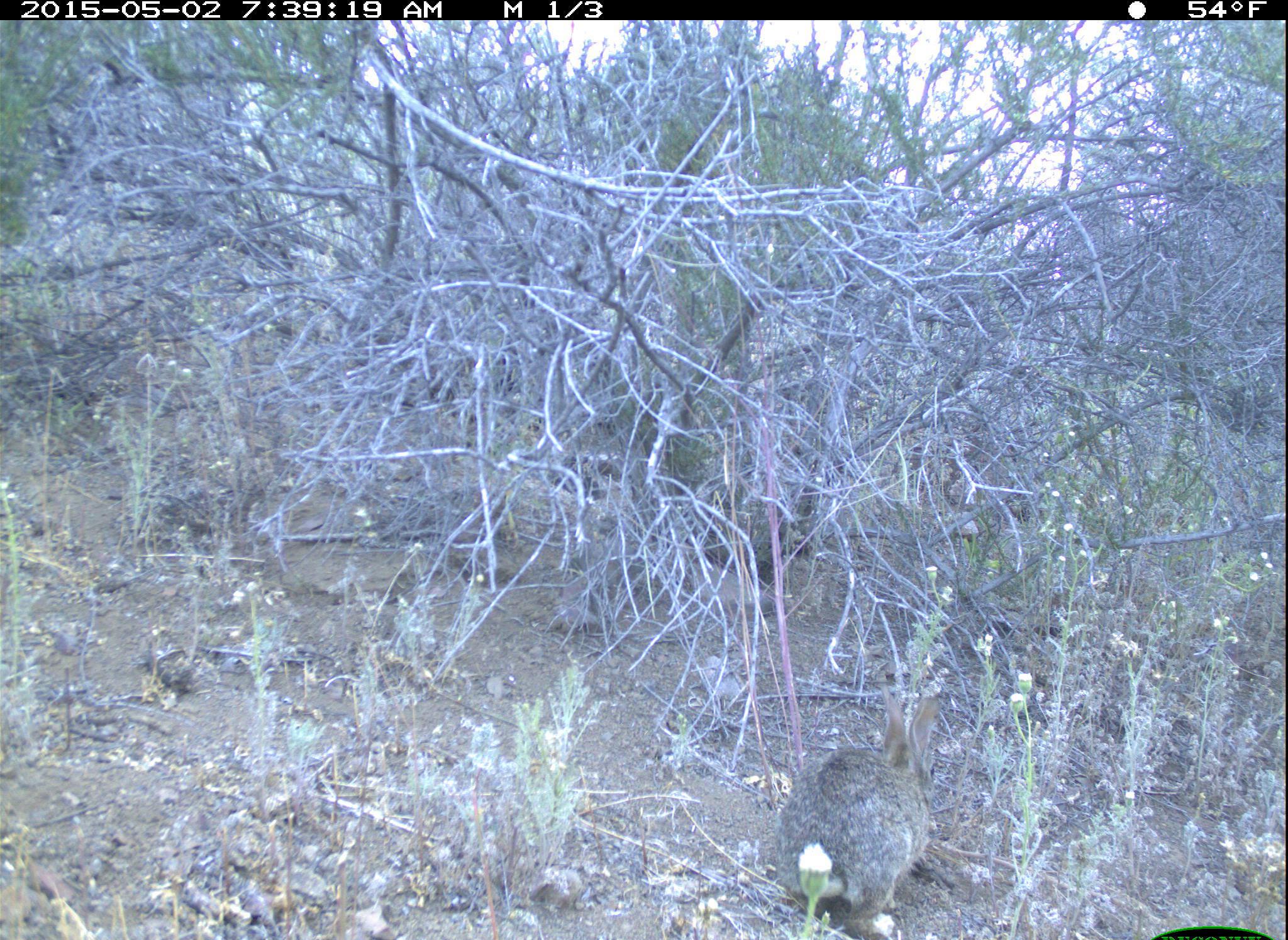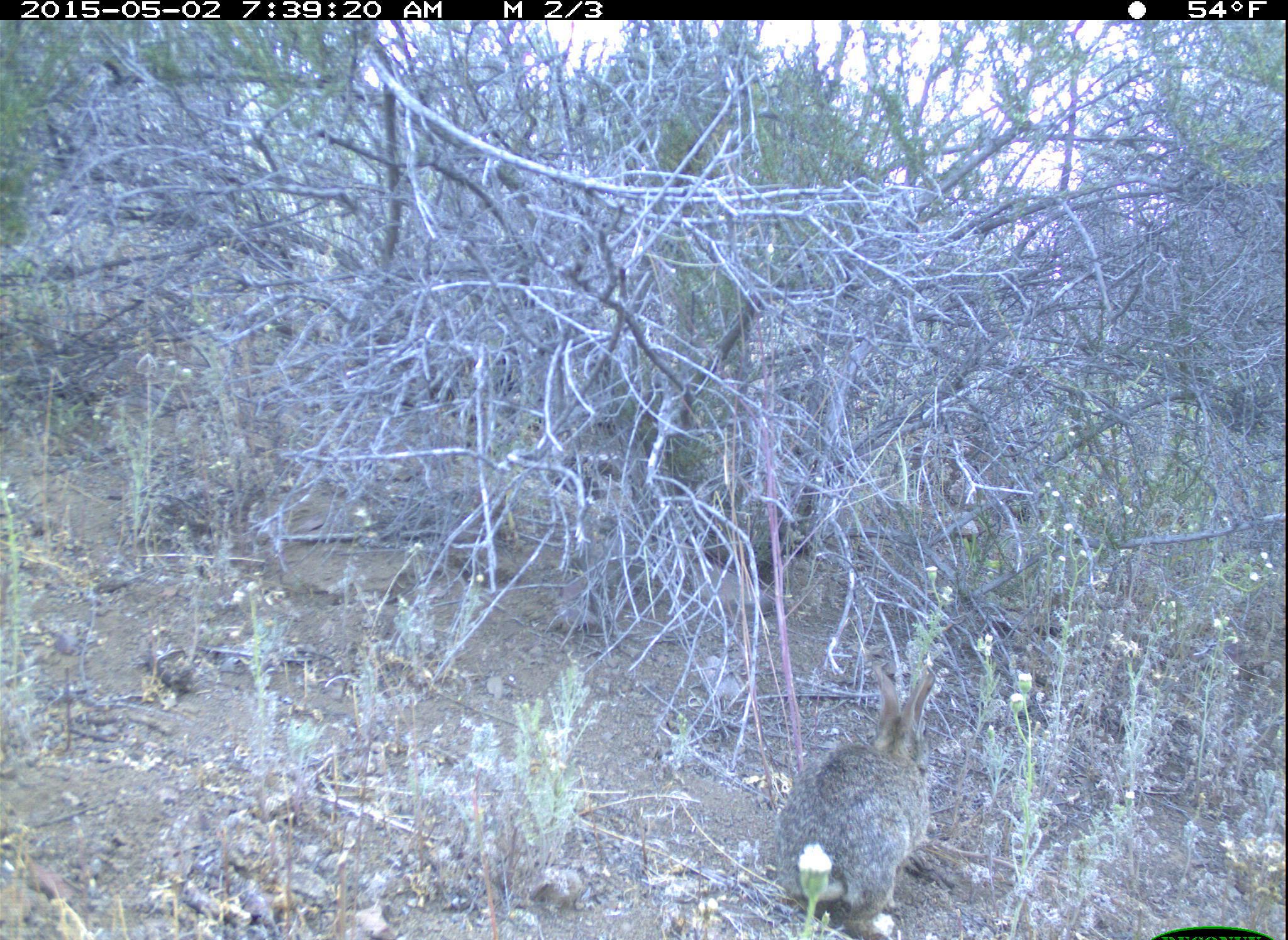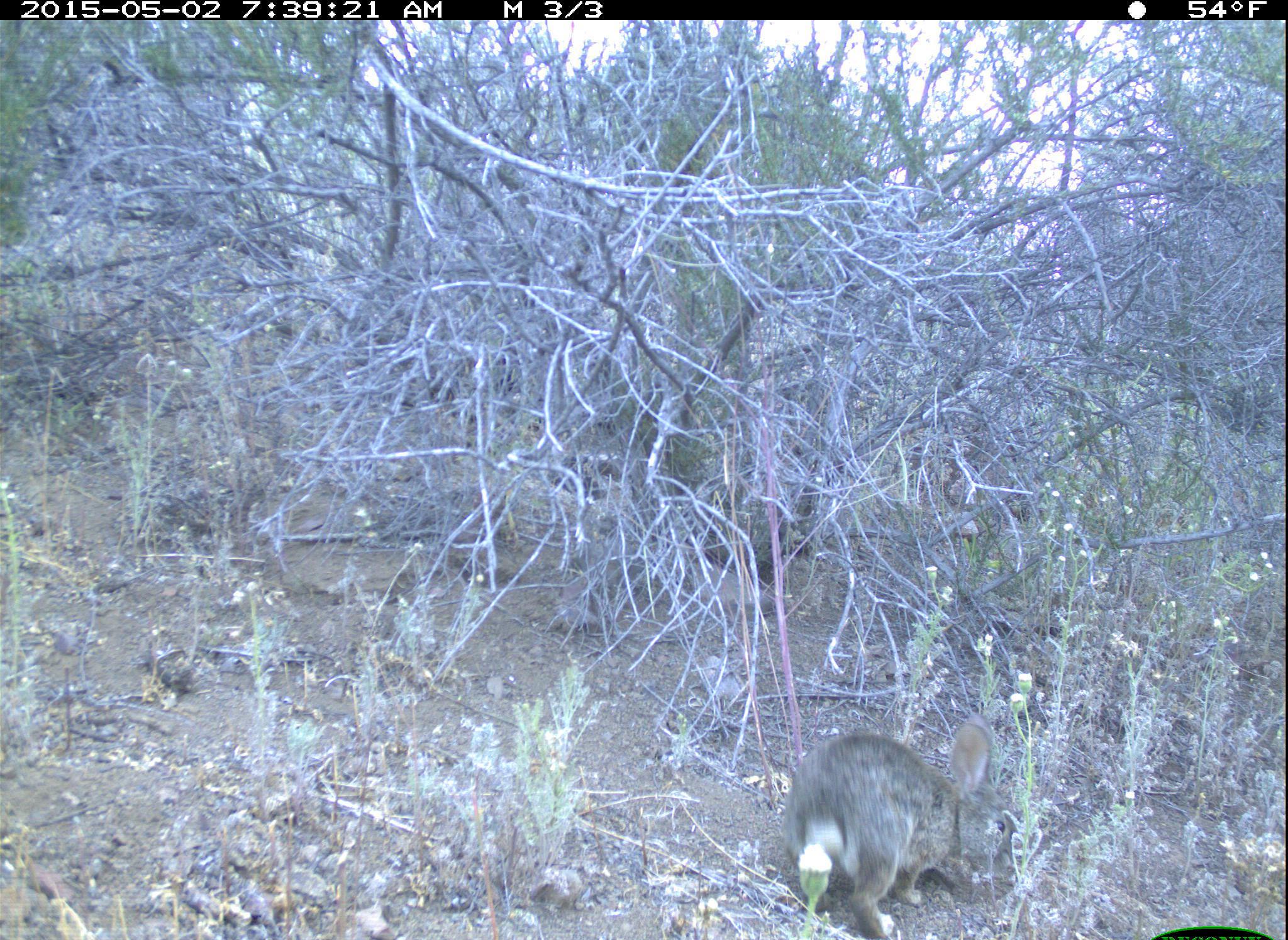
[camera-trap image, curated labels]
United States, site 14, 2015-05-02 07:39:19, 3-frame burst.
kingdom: Animalia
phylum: Chordata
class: Mammalia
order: Lagomorpha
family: Leporidae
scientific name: Leporidae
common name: rabbits and hares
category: rabbit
Rabbit (rabbits and hares) (Leporidae).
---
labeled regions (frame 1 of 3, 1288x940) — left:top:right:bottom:
rabbit: 773:691:928:934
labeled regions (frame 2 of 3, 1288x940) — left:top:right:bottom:
rabbit: 773:664:936:937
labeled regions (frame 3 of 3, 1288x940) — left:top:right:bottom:
rabbit: 784:724:1009:938